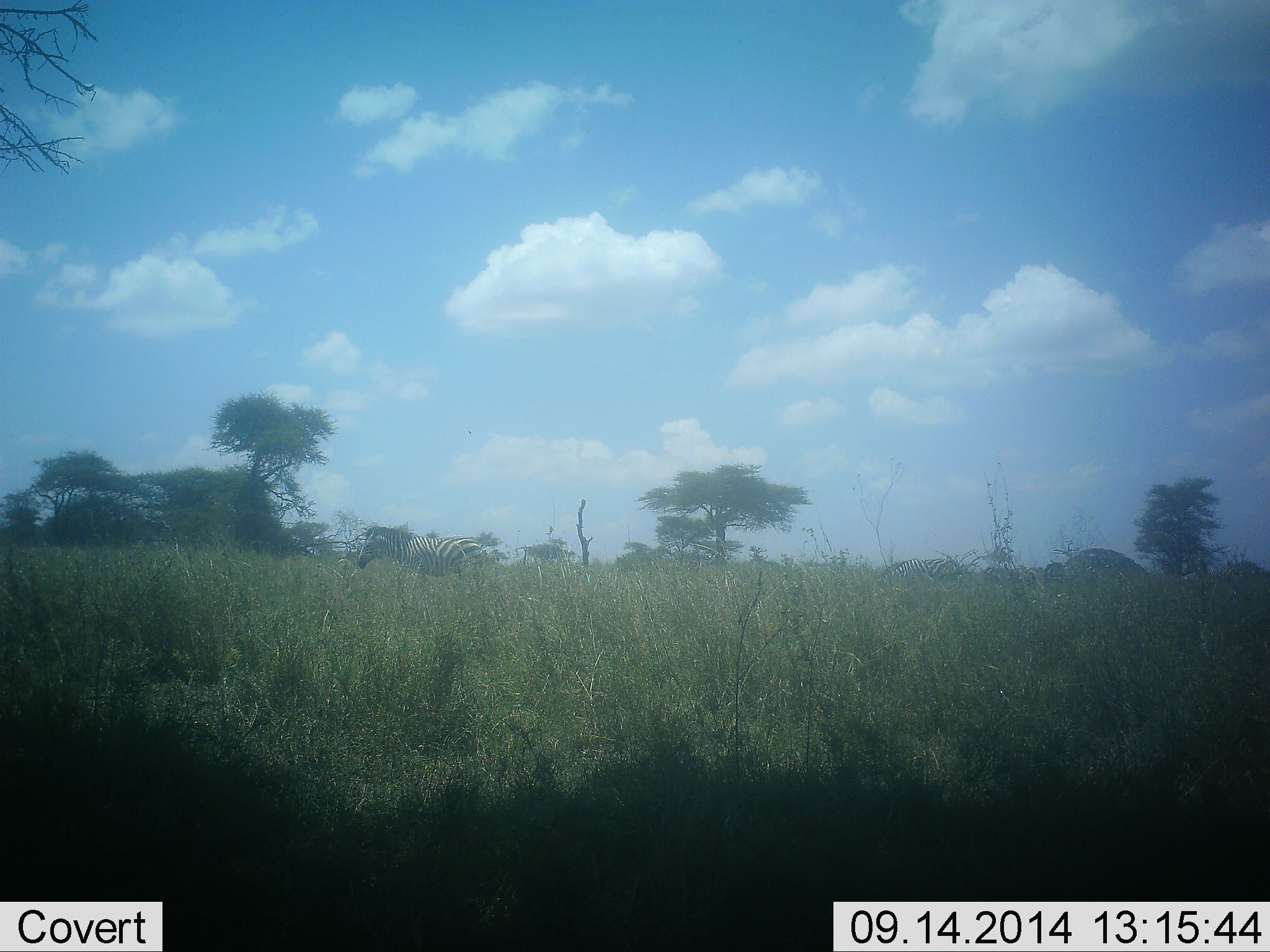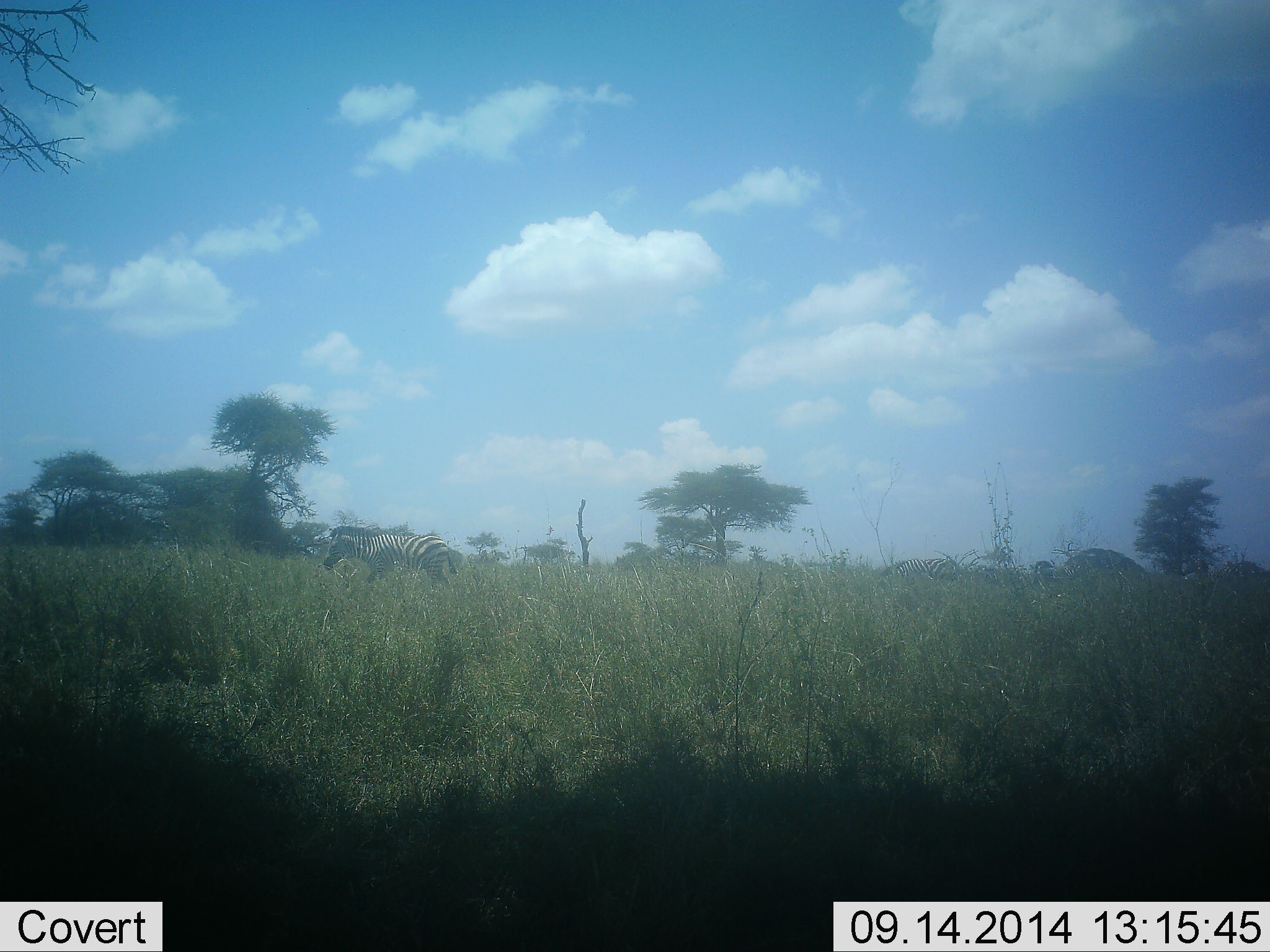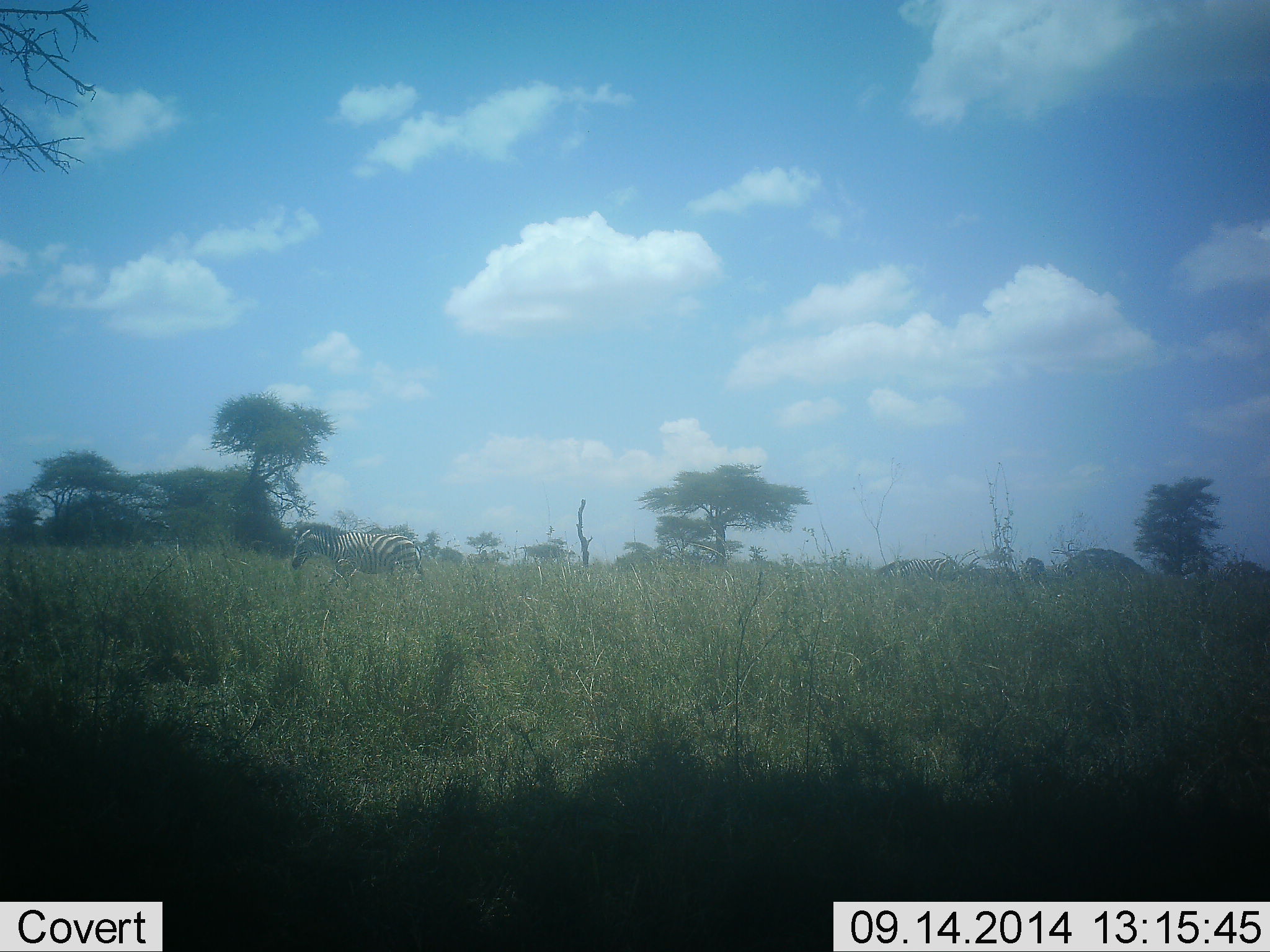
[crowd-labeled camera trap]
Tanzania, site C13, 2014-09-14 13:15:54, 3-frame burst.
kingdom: Animalia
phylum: Chordata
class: Mammalia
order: Perissodactyla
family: Equidae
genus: Equus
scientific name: Equus quagga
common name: plains zebra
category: zebra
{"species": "zebra (plains zebra) (Equus quagga)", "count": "4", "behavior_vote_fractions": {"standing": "30%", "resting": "0%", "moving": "90%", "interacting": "0%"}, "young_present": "0%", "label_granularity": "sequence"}